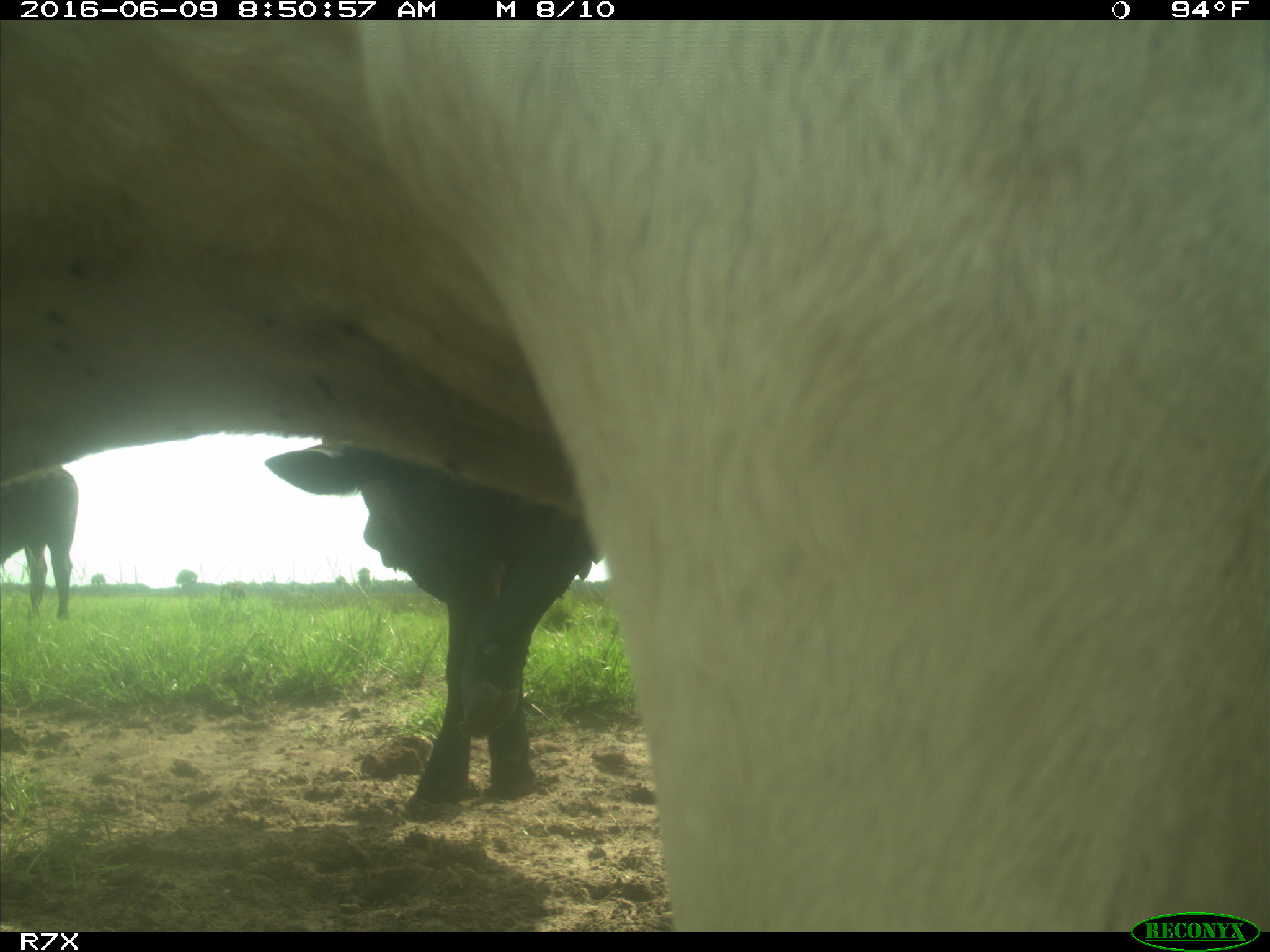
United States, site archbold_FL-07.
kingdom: Animalia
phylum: Chordata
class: Mammalia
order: Artiodactyla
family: Bovidae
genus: Bos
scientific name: Bos taurus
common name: domestic cow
Bos taurus (domestic cow).